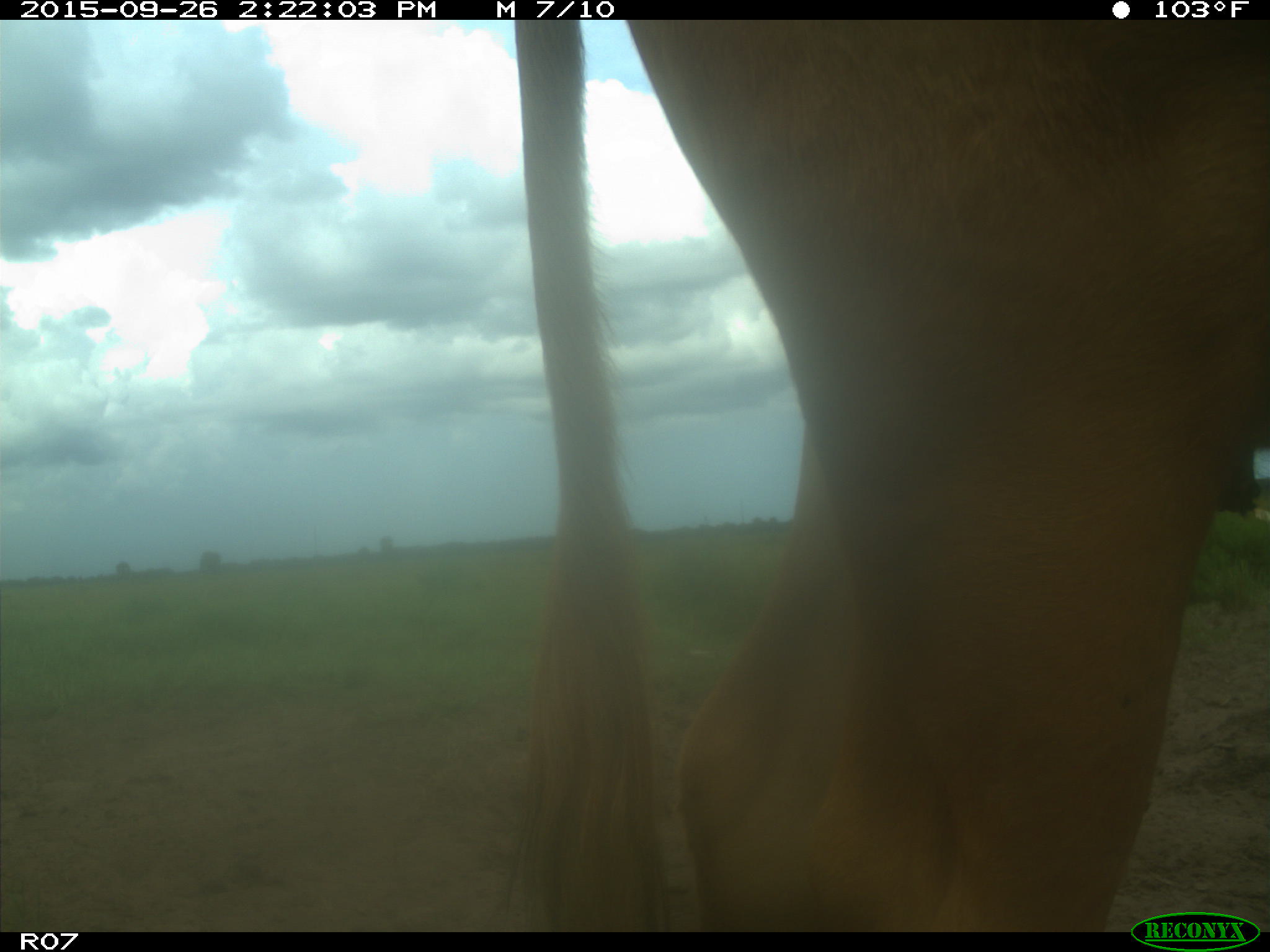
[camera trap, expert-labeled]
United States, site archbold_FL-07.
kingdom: Animalia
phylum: Chordata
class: Mammalia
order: Artiodactyla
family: Bovidae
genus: Bos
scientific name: Bos taurus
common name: domestic cow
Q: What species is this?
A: Bos taurus (domestic cow).